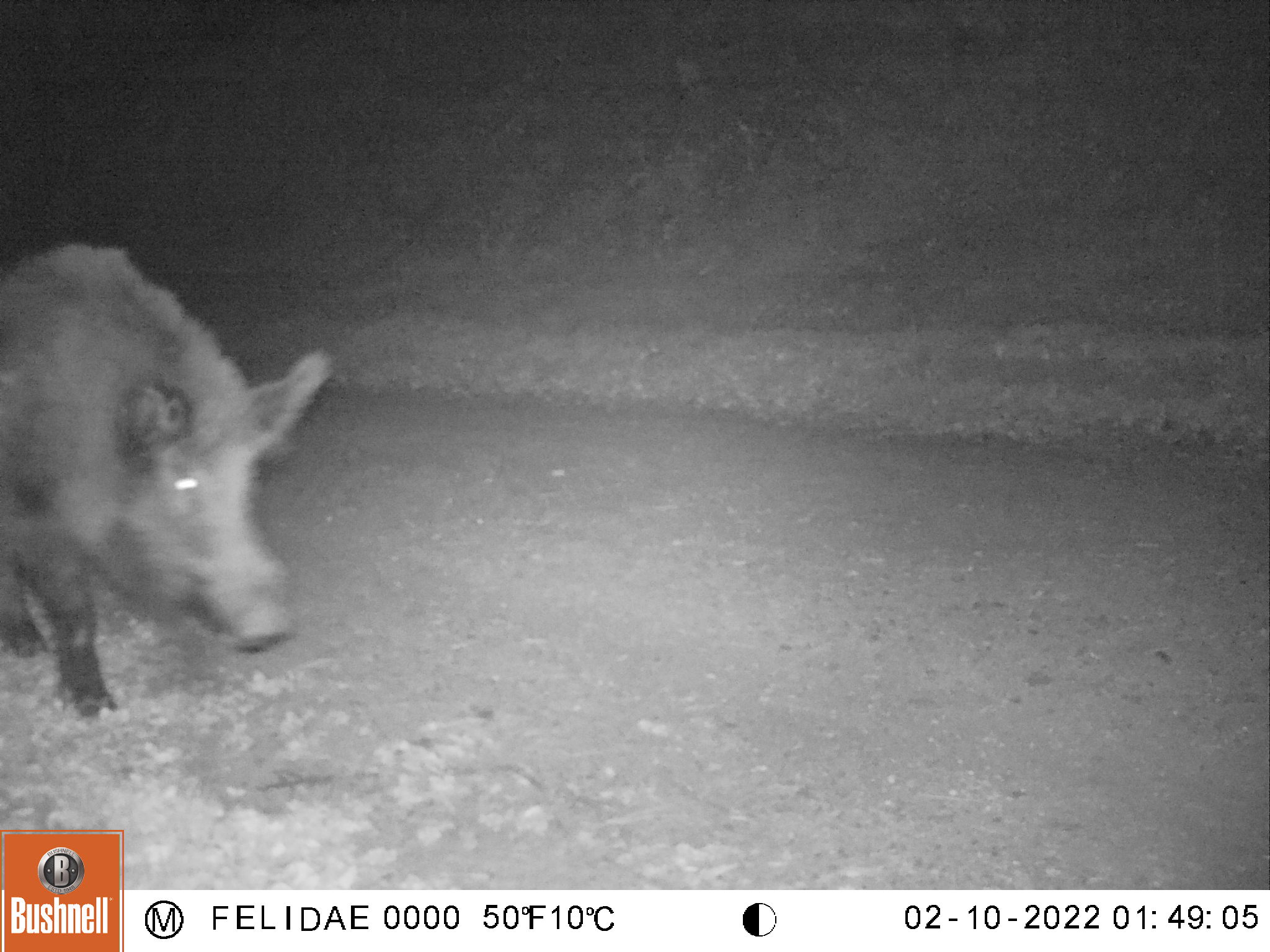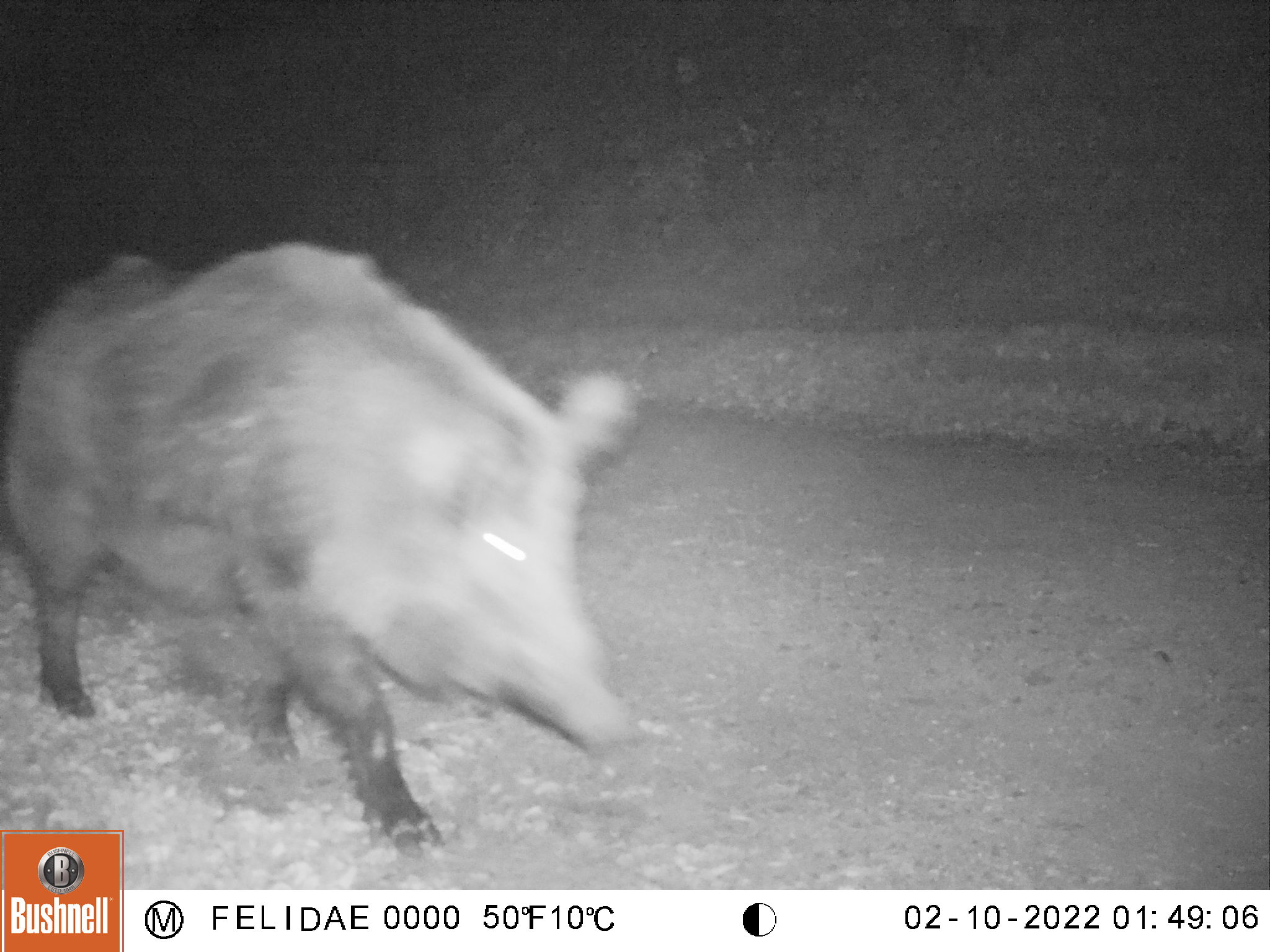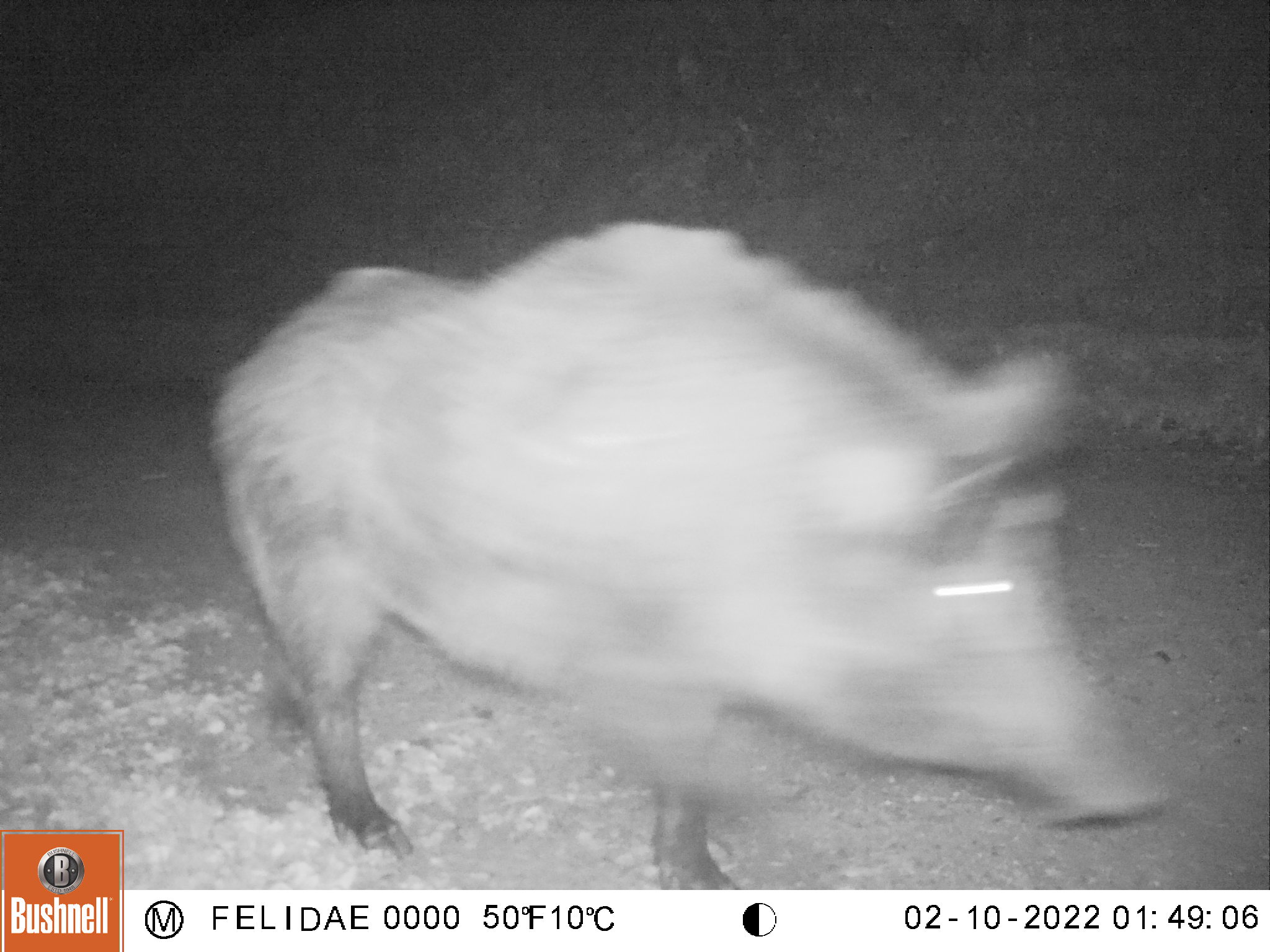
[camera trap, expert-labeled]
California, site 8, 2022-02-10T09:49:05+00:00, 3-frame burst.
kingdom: Animalia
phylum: Chordata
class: Mammalia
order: Artiodactyla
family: Suidae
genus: Sus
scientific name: Sus scrofa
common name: wild boar